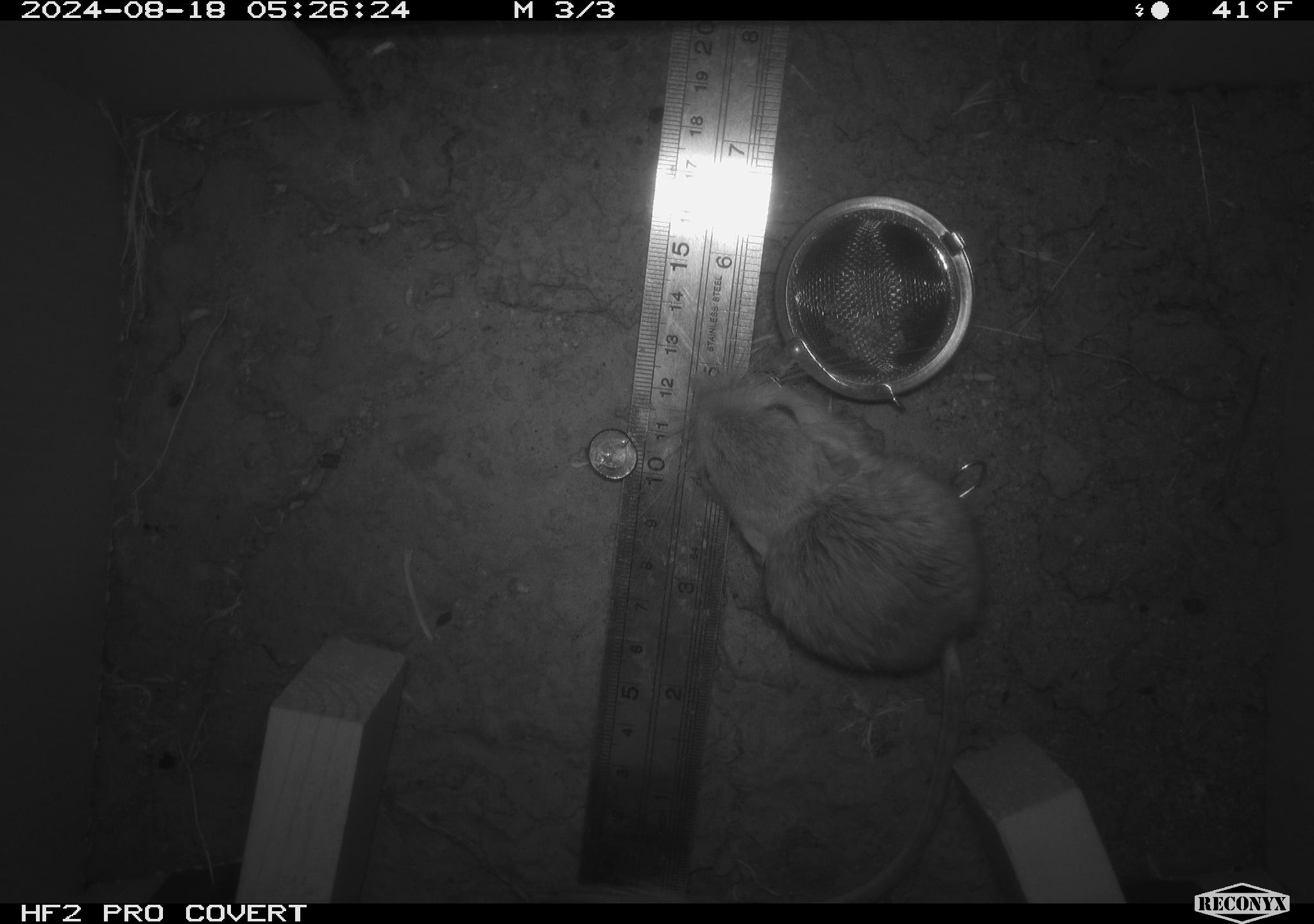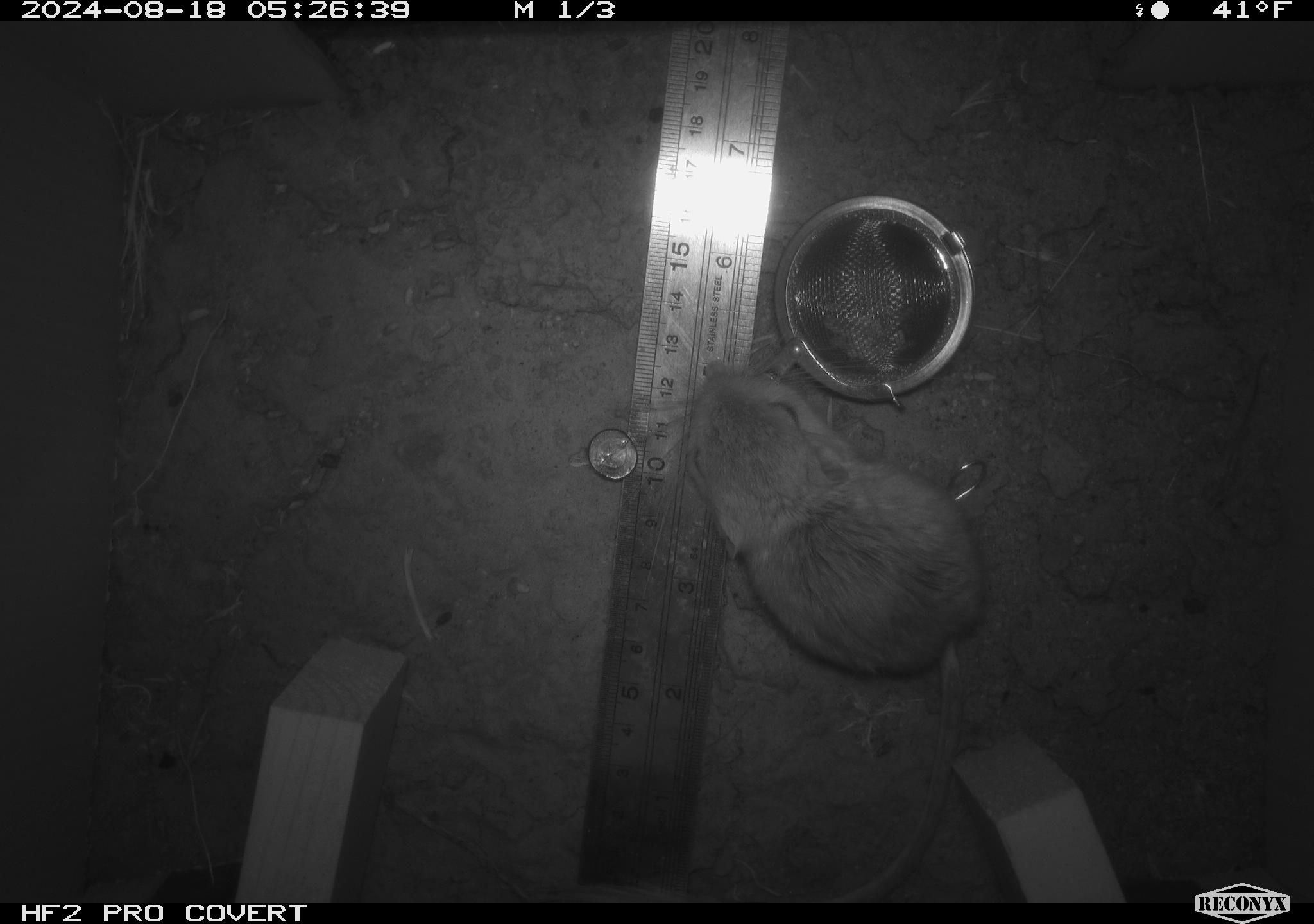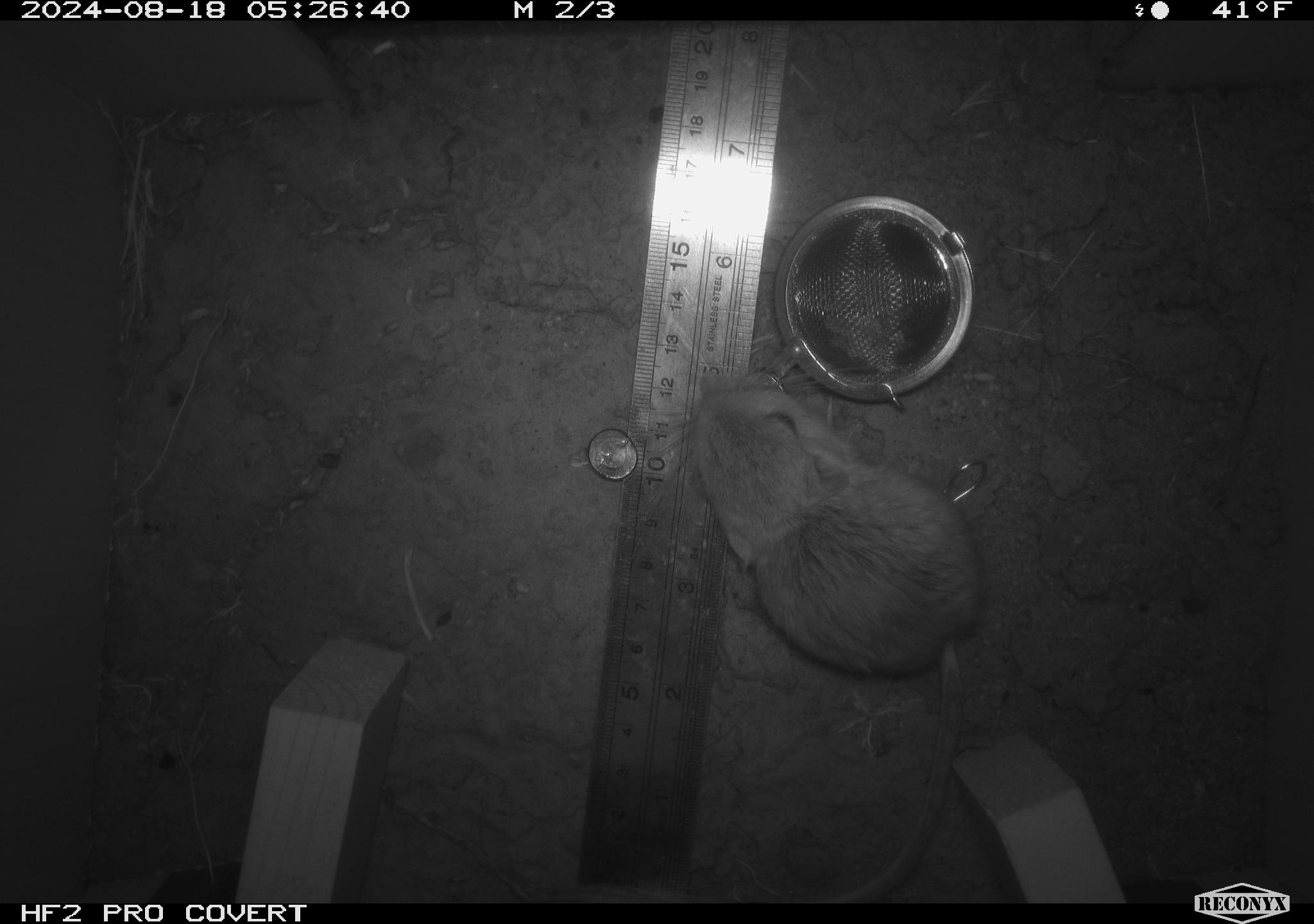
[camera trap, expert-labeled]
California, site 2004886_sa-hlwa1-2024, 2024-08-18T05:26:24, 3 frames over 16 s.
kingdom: Animalia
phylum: Chordata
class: Mammalia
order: Rodentia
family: Heteromyidae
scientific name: Heteromyidae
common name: kangaroo rats and pocket mice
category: heteromyidae family